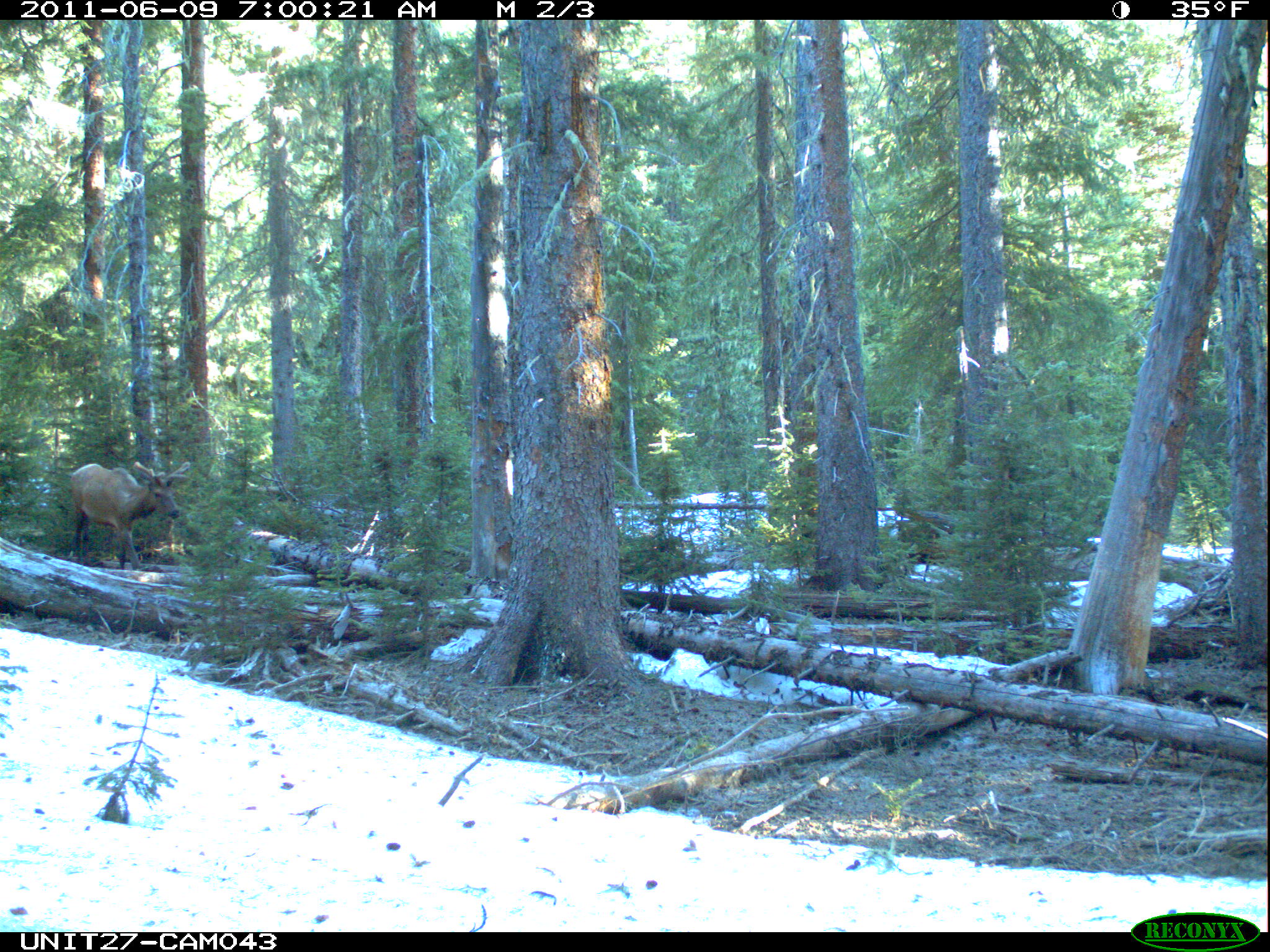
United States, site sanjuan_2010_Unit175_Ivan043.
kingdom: Animalia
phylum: Chordata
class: Mammalia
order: Artiodactyla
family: Cervidae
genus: Cervus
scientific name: Cervus elaphus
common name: red deer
Cervus elaphus (red deer).